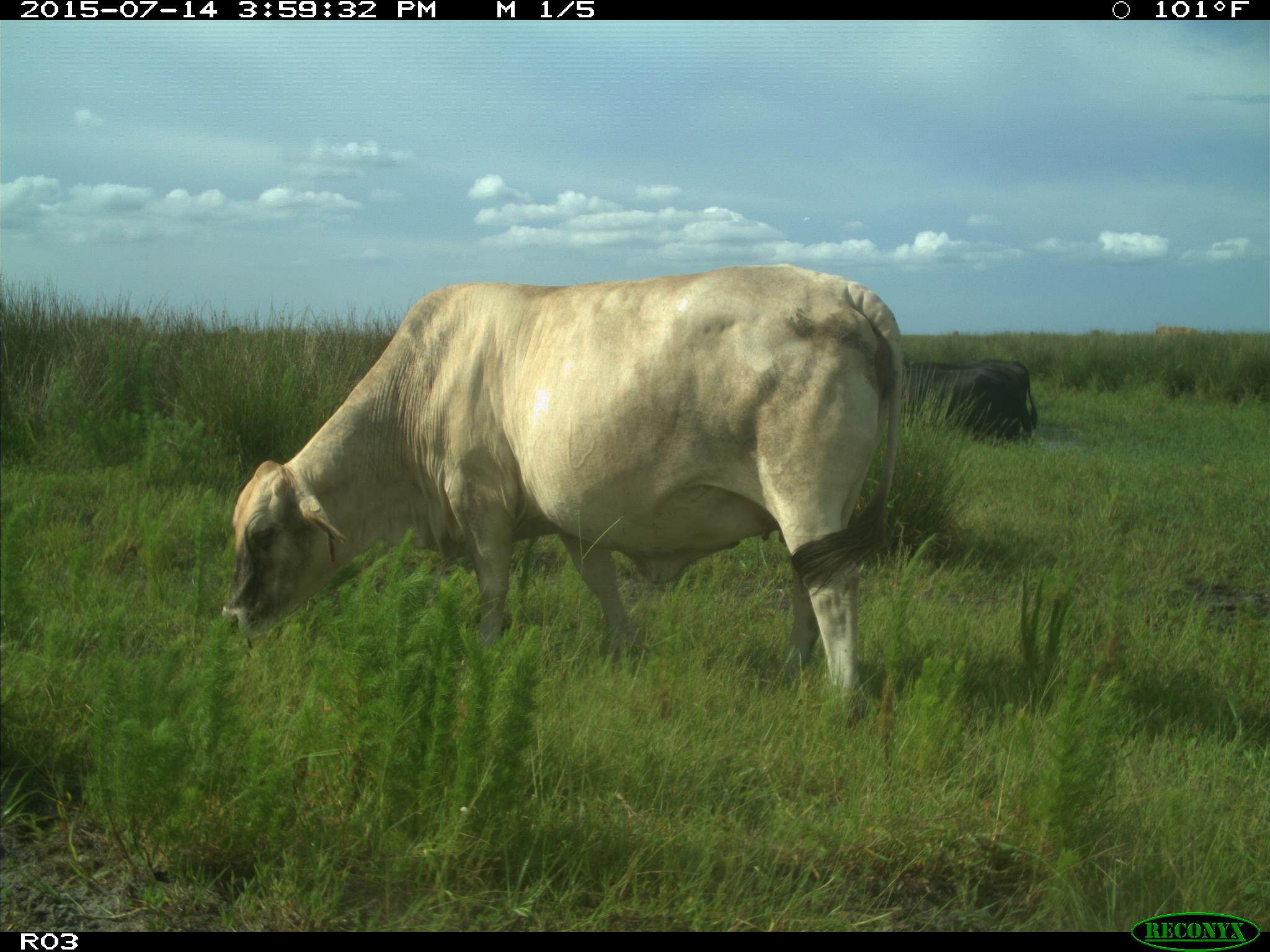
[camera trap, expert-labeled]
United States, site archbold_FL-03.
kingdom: Animalia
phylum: Chordata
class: Mammalia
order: Artiodactyla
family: Bovidae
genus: Bos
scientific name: Bos taurus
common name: domestic cow